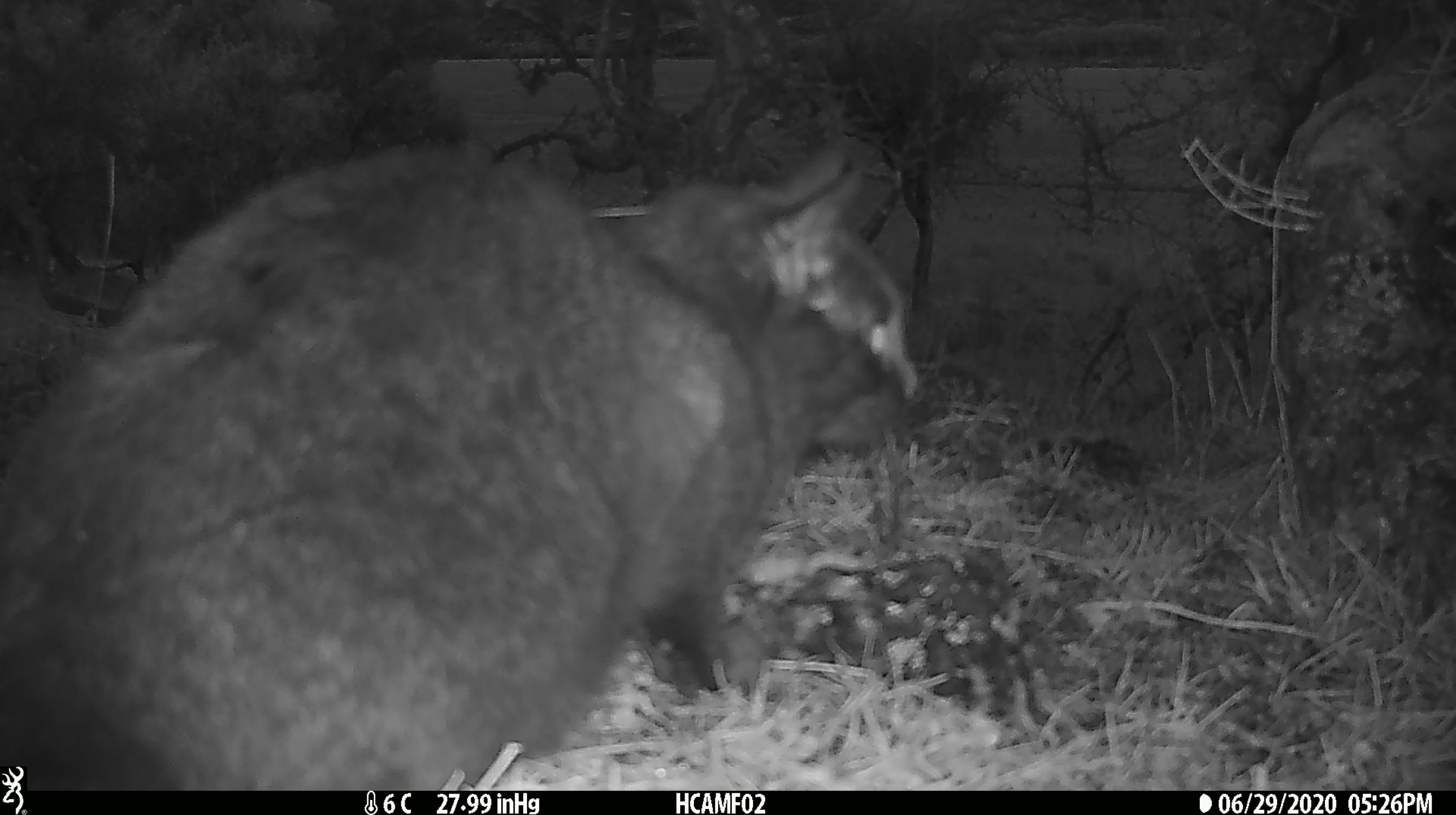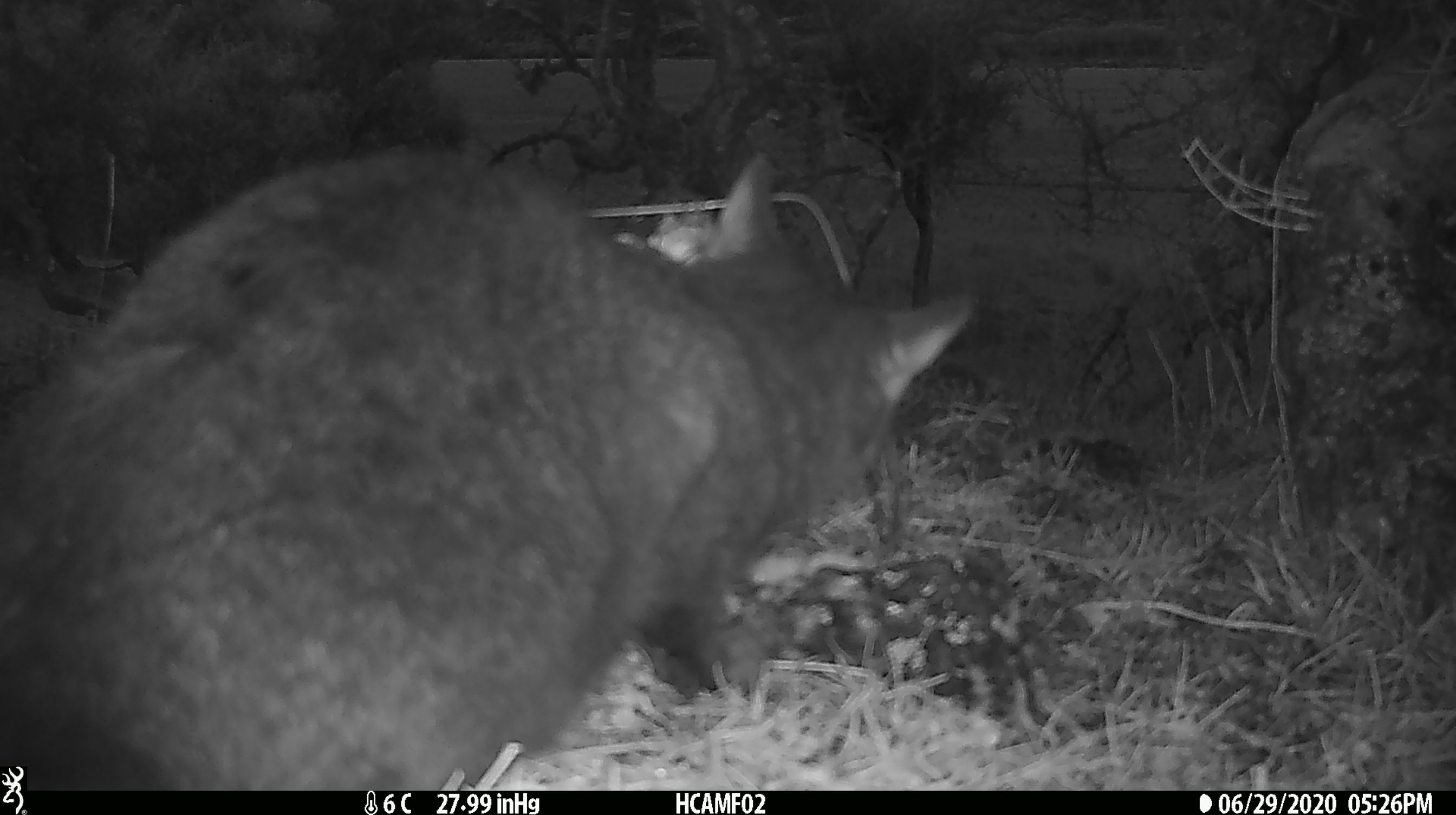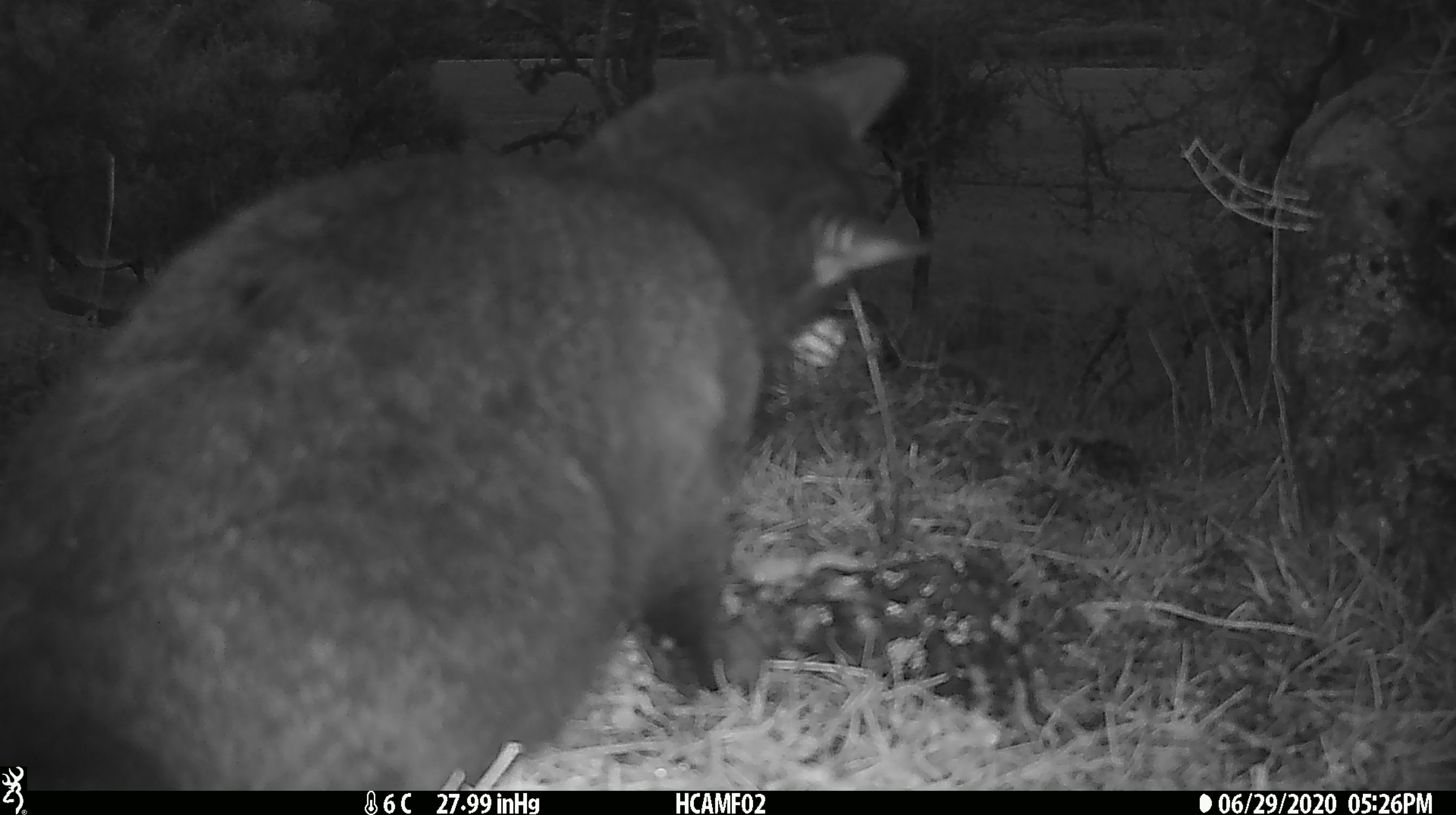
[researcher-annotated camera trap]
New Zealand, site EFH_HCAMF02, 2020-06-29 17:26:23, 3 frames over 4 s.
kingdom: Animalia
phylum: Chordata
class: Mammalia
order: Carnivora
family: Felidae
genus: Felis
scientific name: Felis catus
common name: domestic cat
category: cat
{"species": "cat (domestic cat) (Felis catus)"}